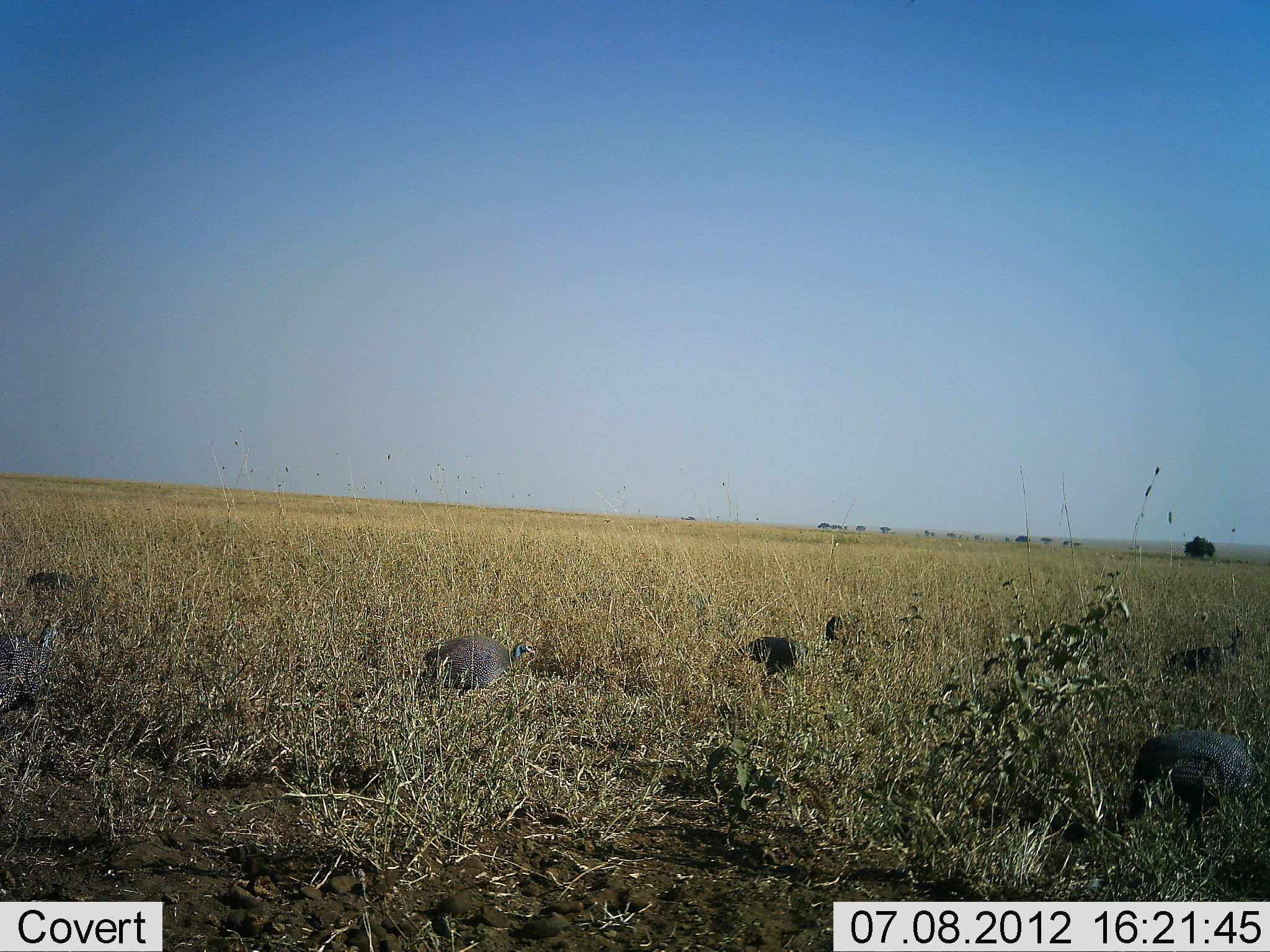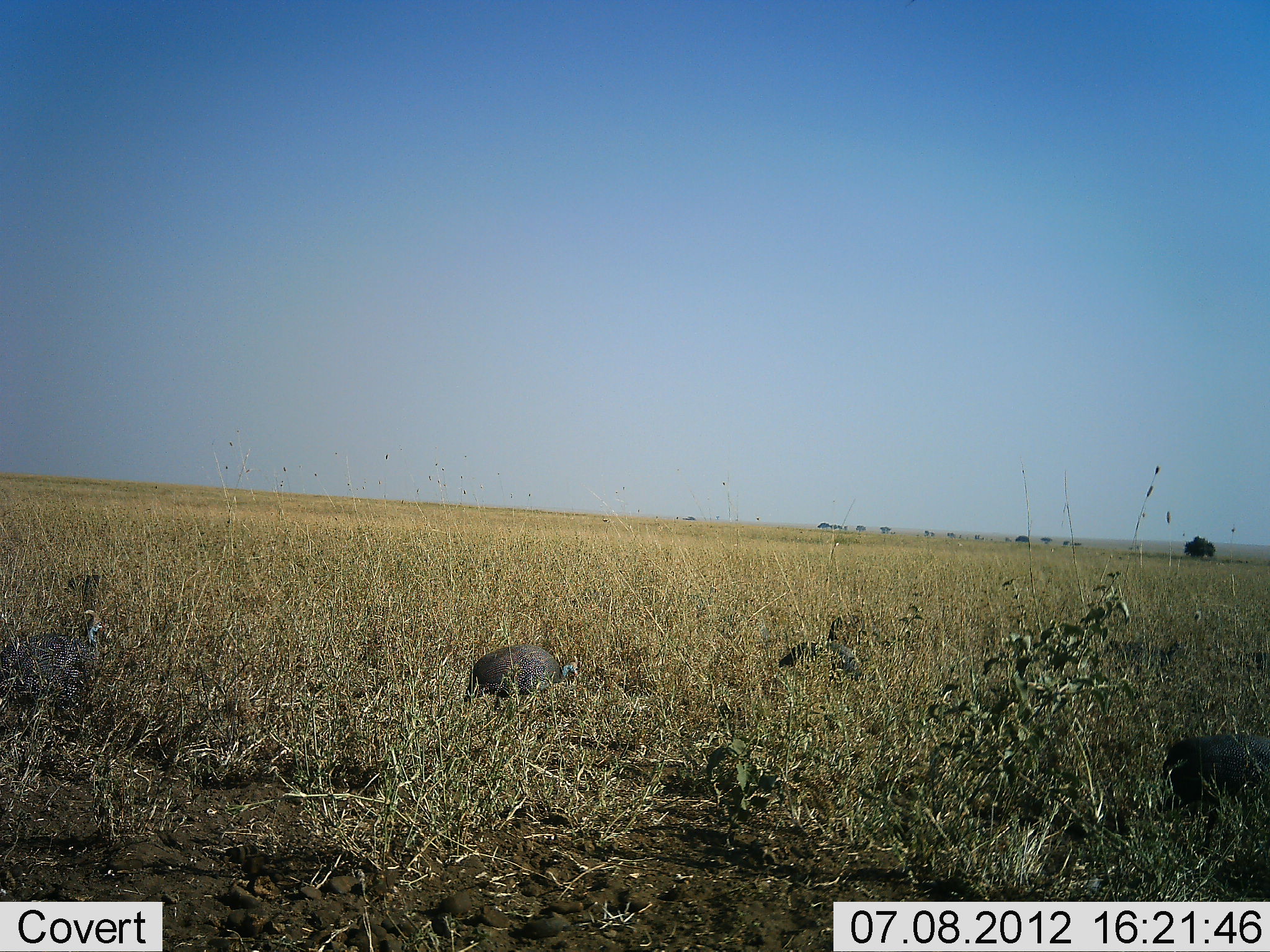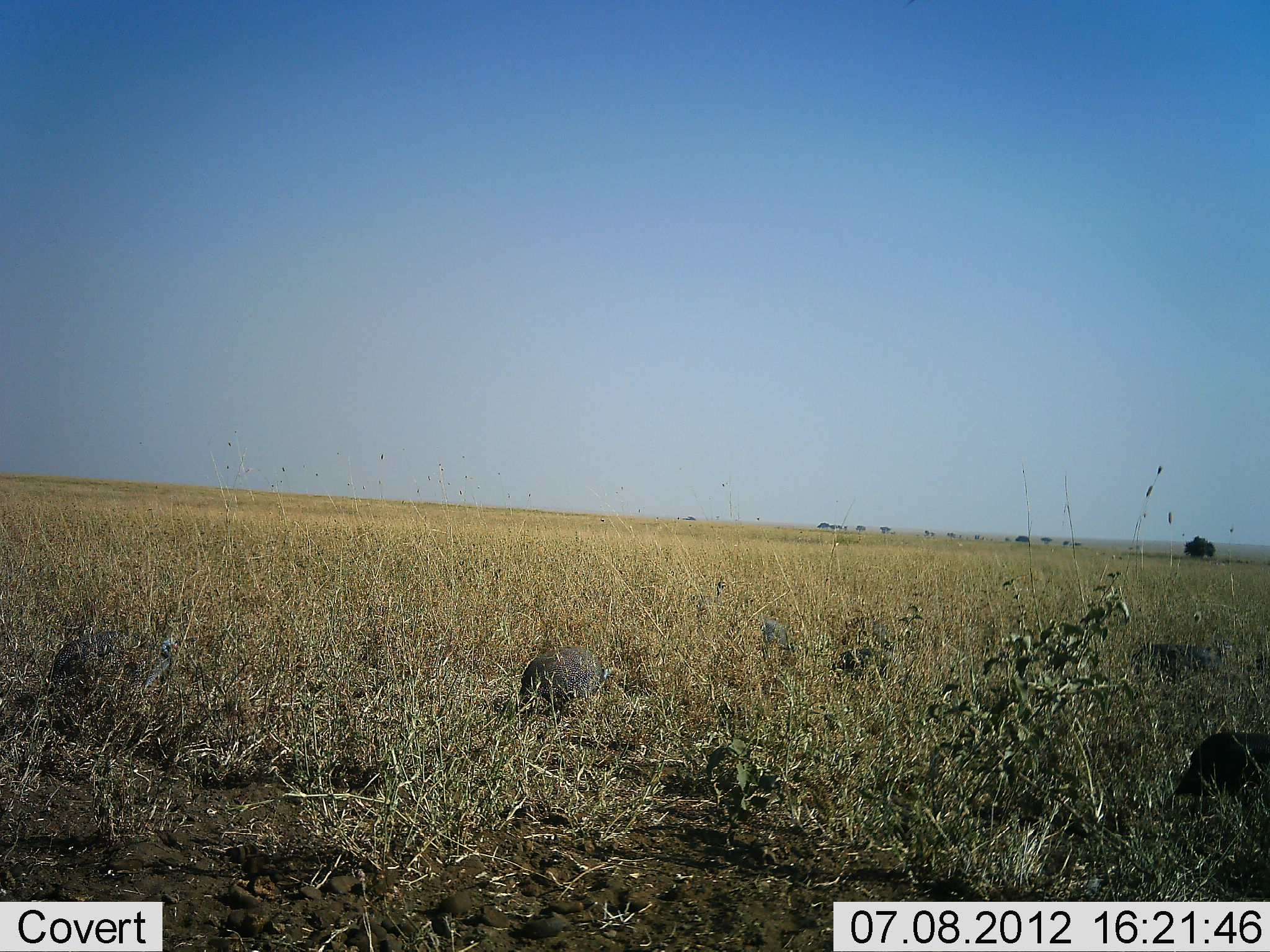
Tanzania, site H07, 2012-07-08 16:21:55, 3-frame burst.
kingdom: Animalia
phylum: Chordata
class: Aves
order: Galliformes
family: Numididae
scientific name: Numididae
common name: guinea fowl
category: guineafowl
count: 8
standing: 20%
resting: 0%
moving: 60%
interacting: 0%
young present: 0%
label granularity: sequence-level